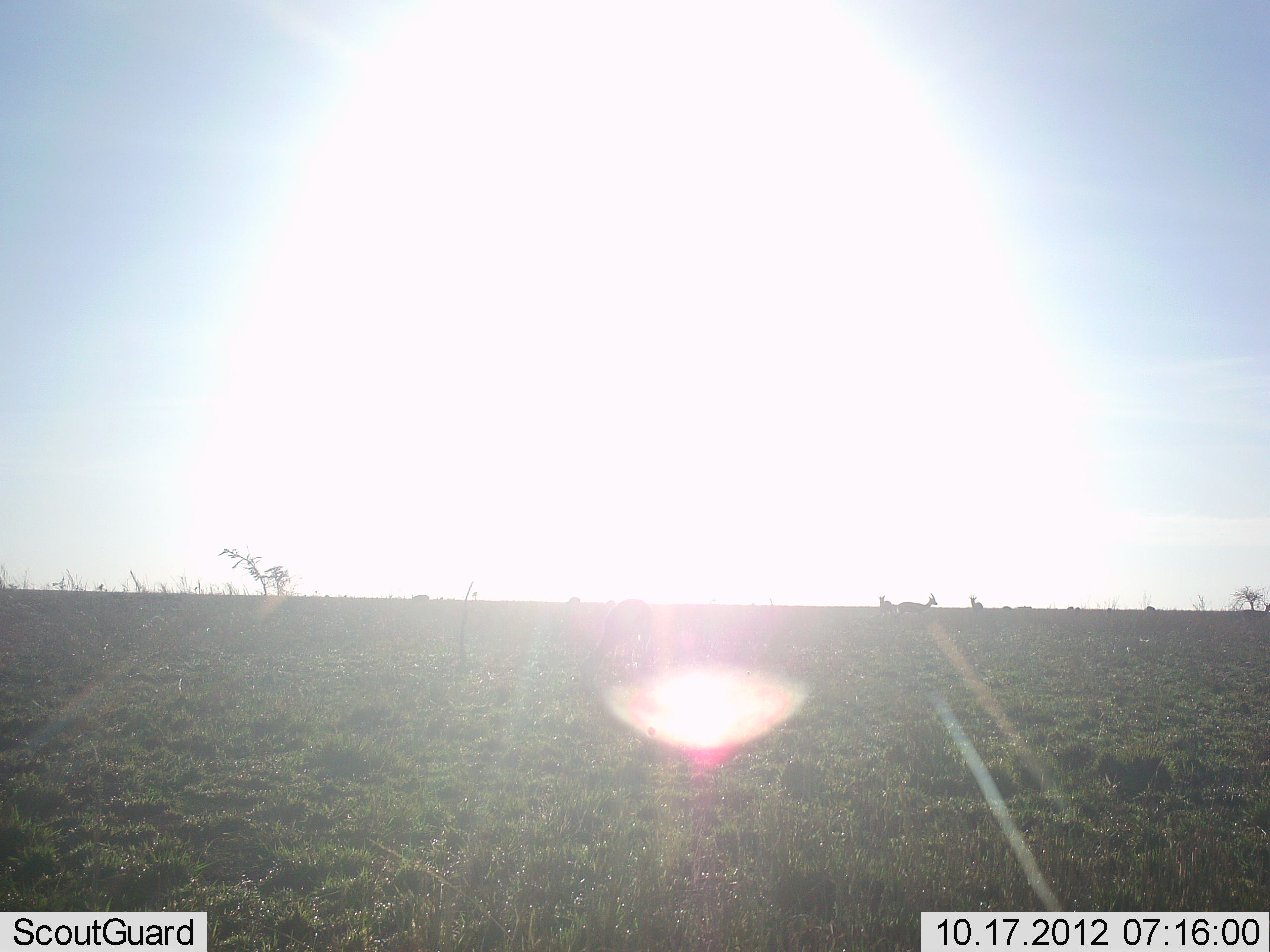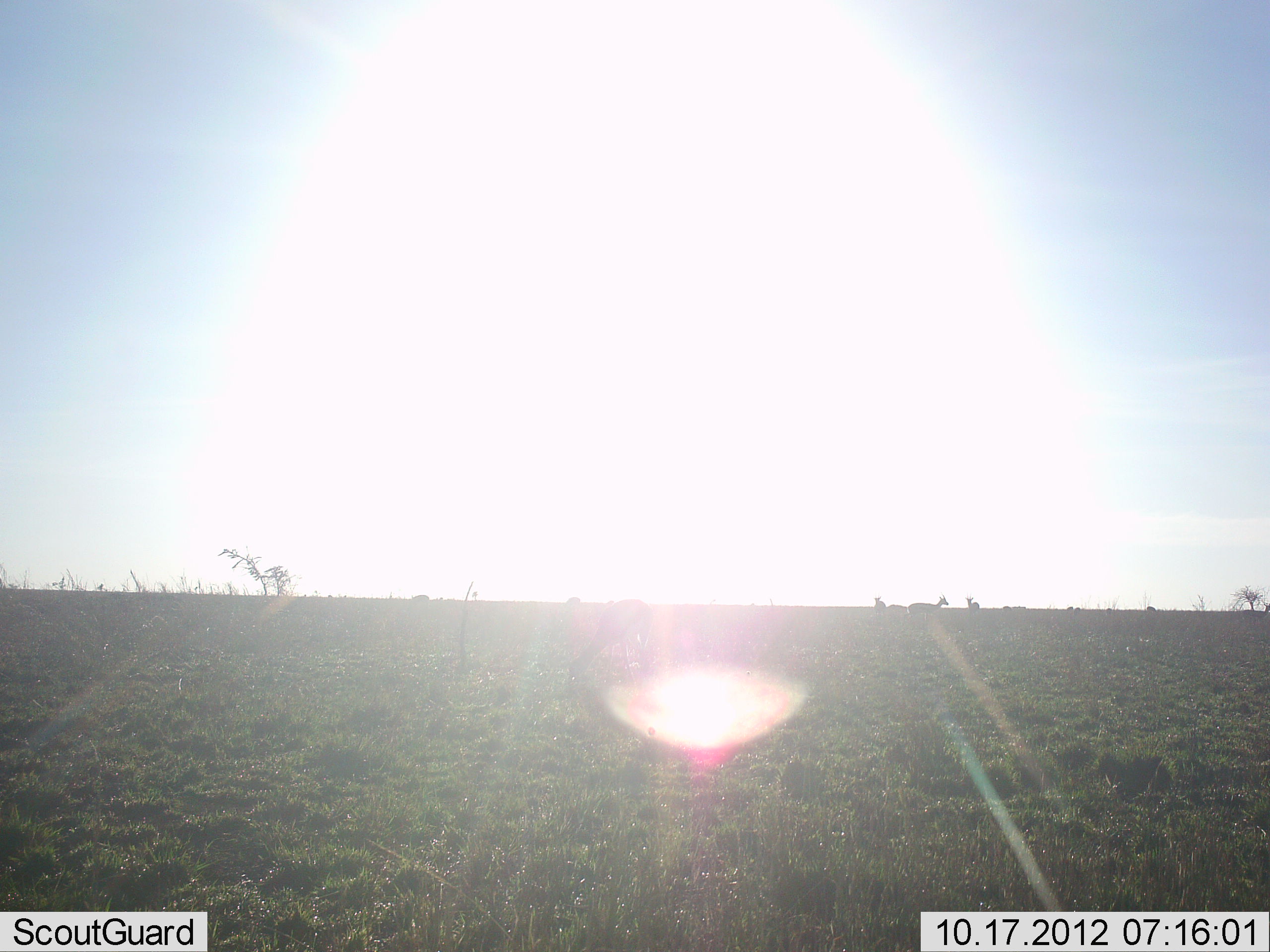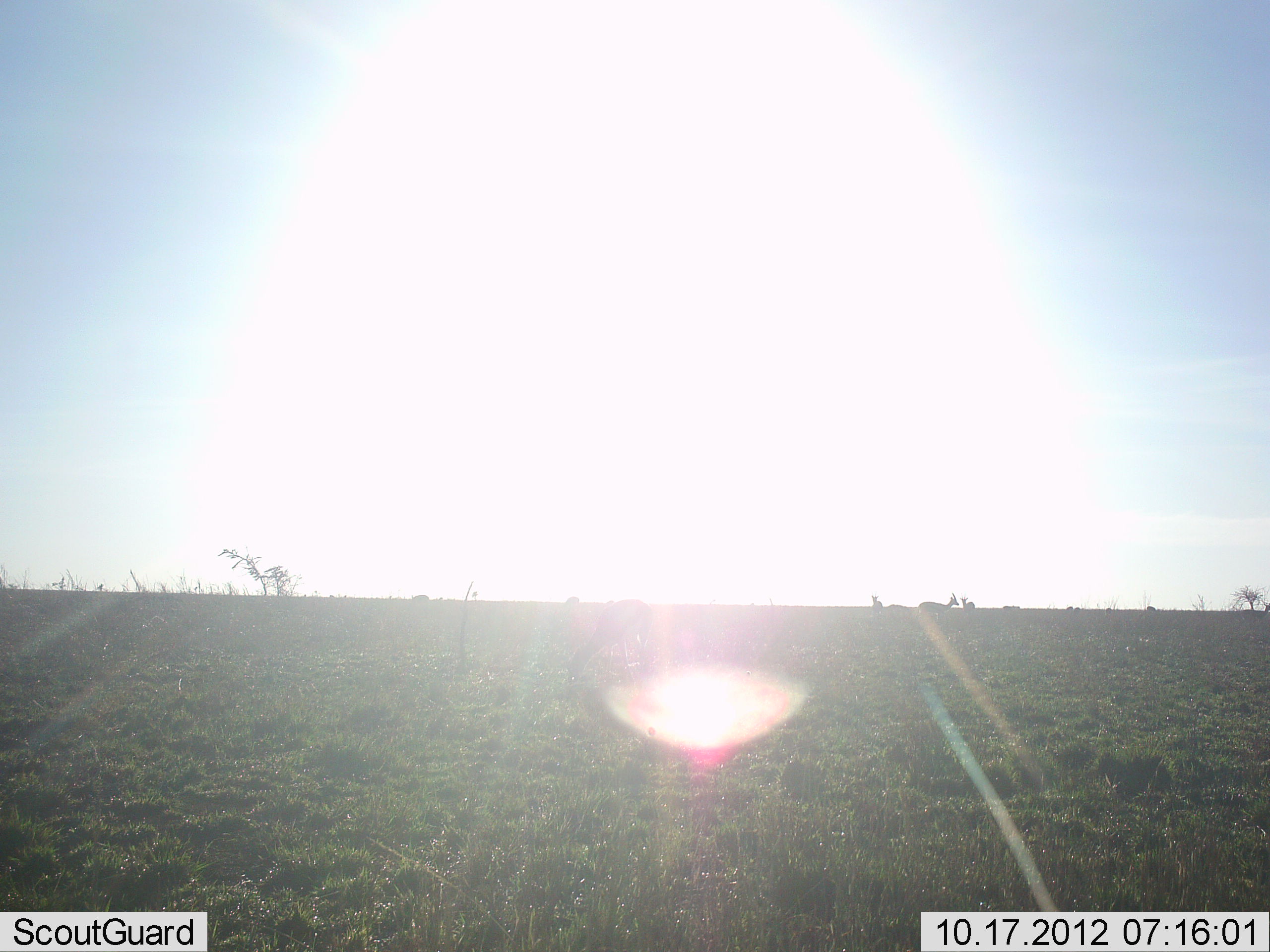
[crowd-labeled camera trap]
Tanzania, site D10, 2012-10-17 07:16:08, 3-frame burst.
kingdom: Animalia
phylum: Chordata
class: Mammalia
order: Artiodactyla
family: Bovidae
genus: Nanger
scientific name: Nanger granti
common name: grant's gazelle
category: gazellegrants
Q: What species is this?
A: Gazellegrants (grant's gazelle) (Nanger granti).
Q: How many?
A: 3.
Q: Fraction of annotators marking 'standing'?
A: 50%.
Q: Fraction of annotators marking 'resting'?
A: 0%.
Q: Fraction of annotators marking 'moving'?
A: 75%.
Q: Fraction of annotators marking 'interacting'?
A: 0%.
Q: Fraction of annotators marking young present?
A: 0%.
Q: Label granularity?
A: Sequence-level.